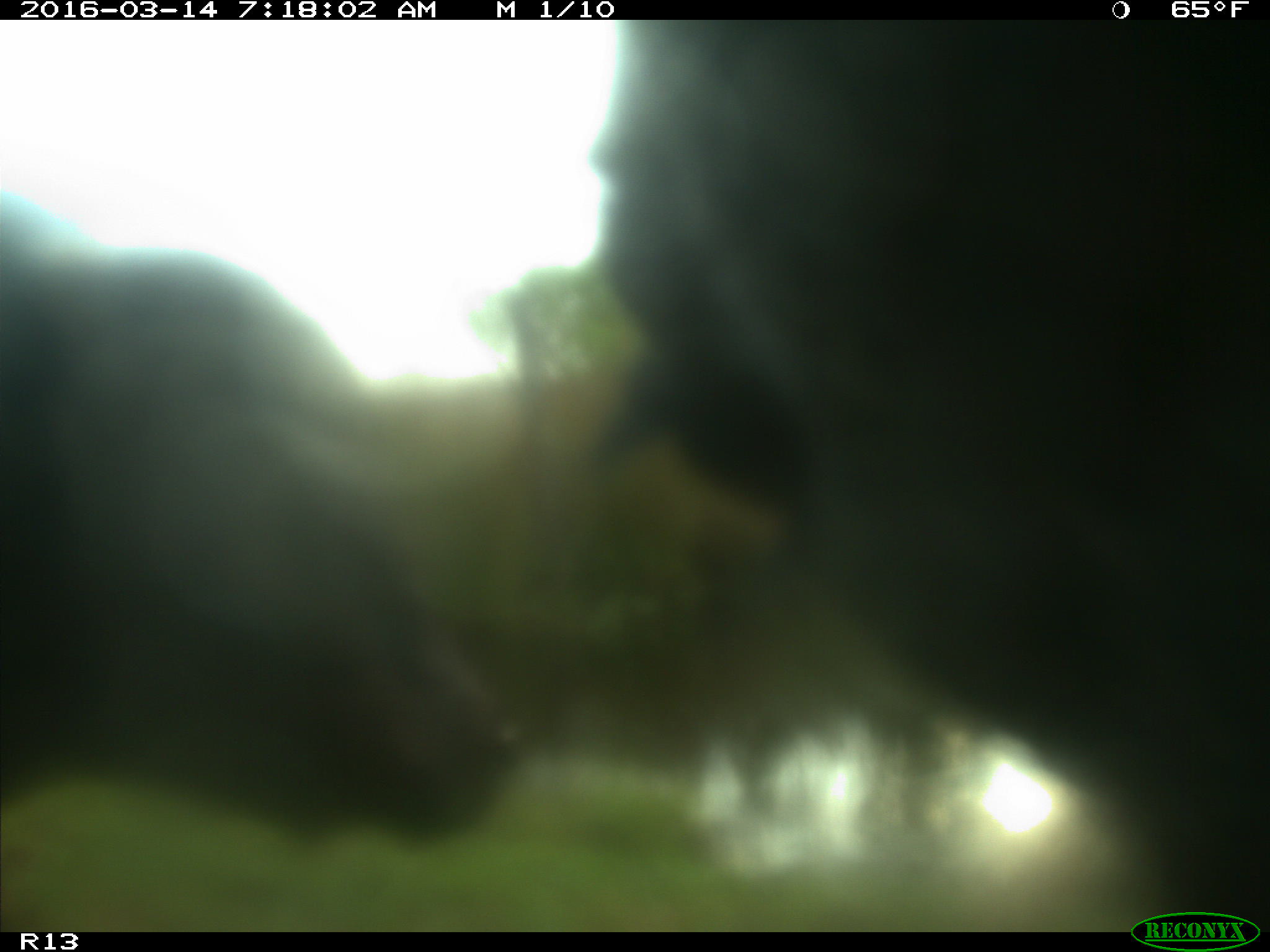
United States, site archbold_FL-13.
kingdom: Animalia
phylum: Chordata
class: Mammalia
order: Artiodactyla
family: Bovidae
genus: Bos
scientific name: Bos taurus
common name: domestic cow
Bos taurus (domestic cow).